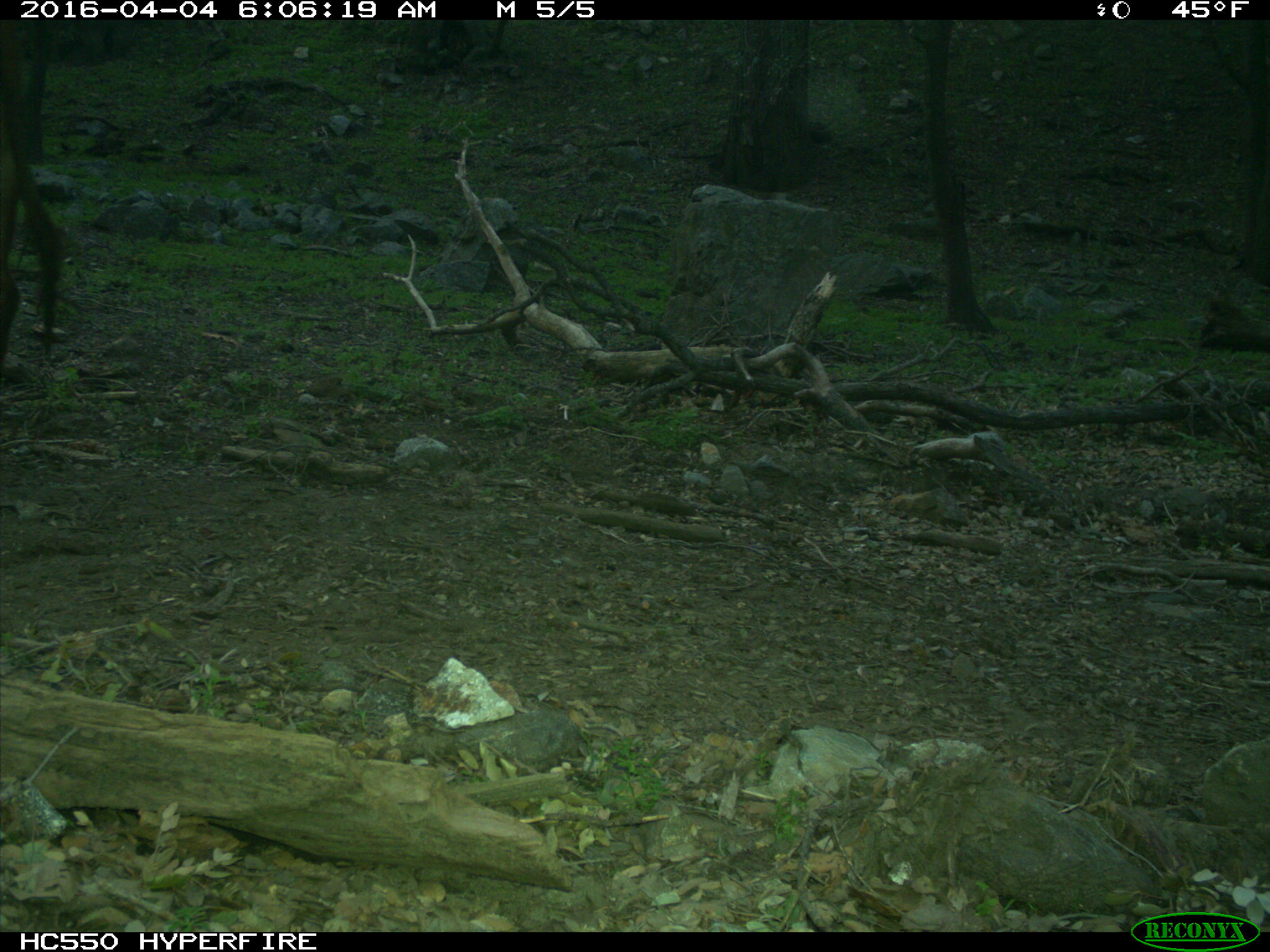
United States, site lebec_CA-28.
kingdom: Animalia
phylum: Chordata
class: Mammalia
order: Artiodactyla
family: Bovidae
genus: Bos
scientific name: Bos taurus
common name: domestic cow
Bos taurus (domestic cow).